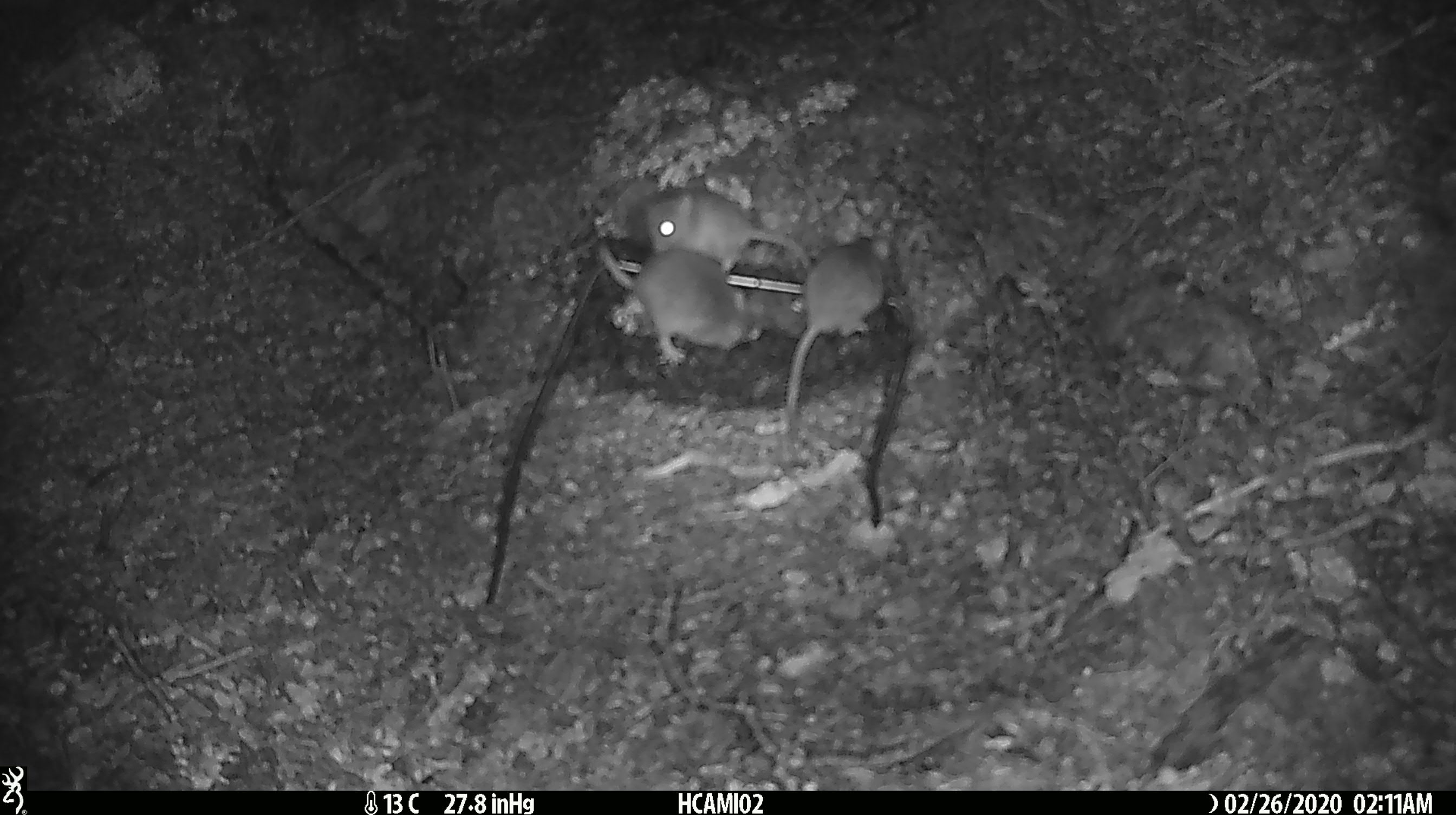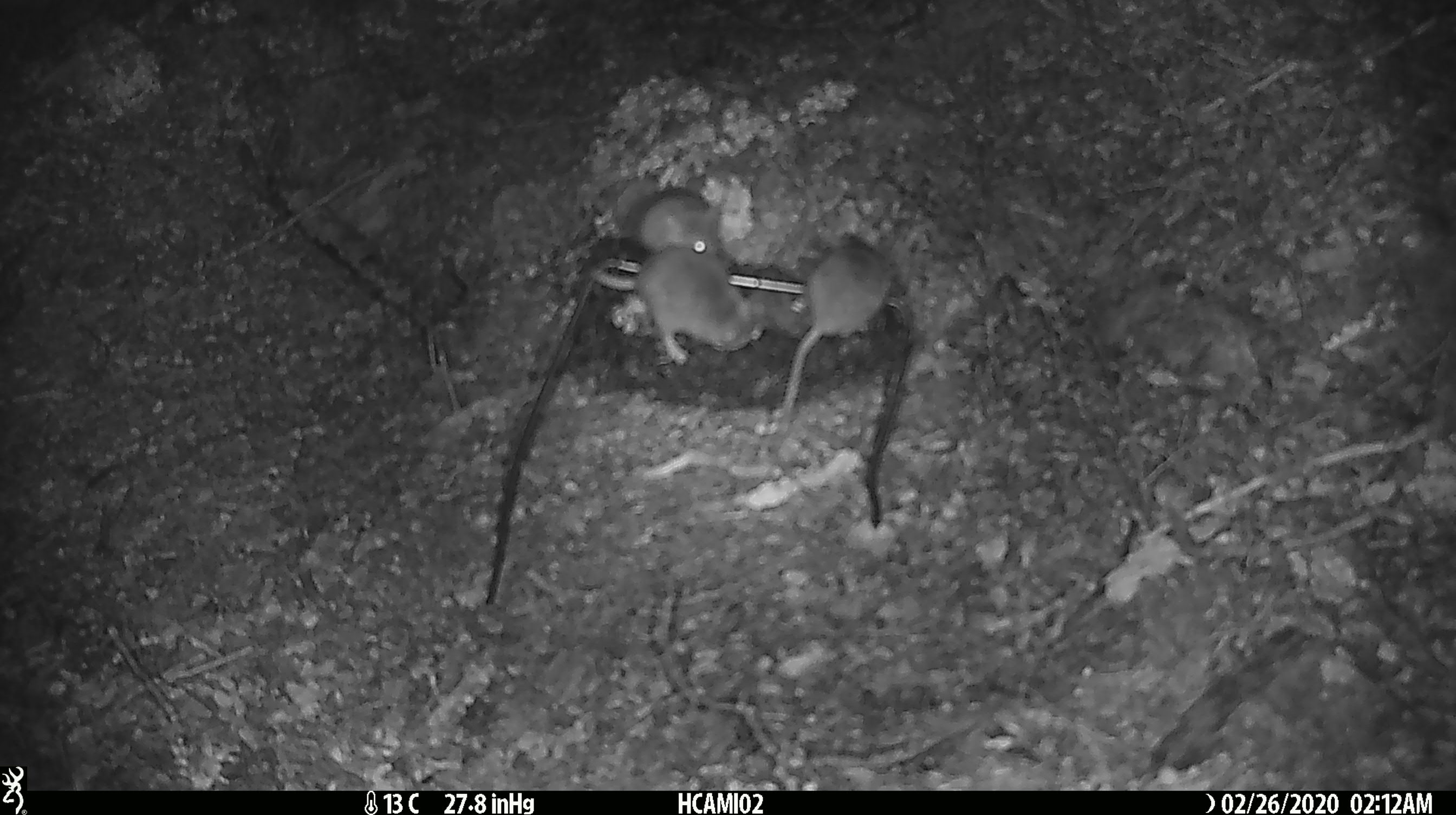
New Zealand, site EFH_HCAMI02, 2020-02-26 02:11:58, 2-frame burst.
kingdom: Animalia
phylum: Chordata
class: Mammalia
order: Rodentia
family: Muridae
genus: Mus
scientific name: Mus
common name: mouse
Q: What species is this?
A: Mouse (Mus).